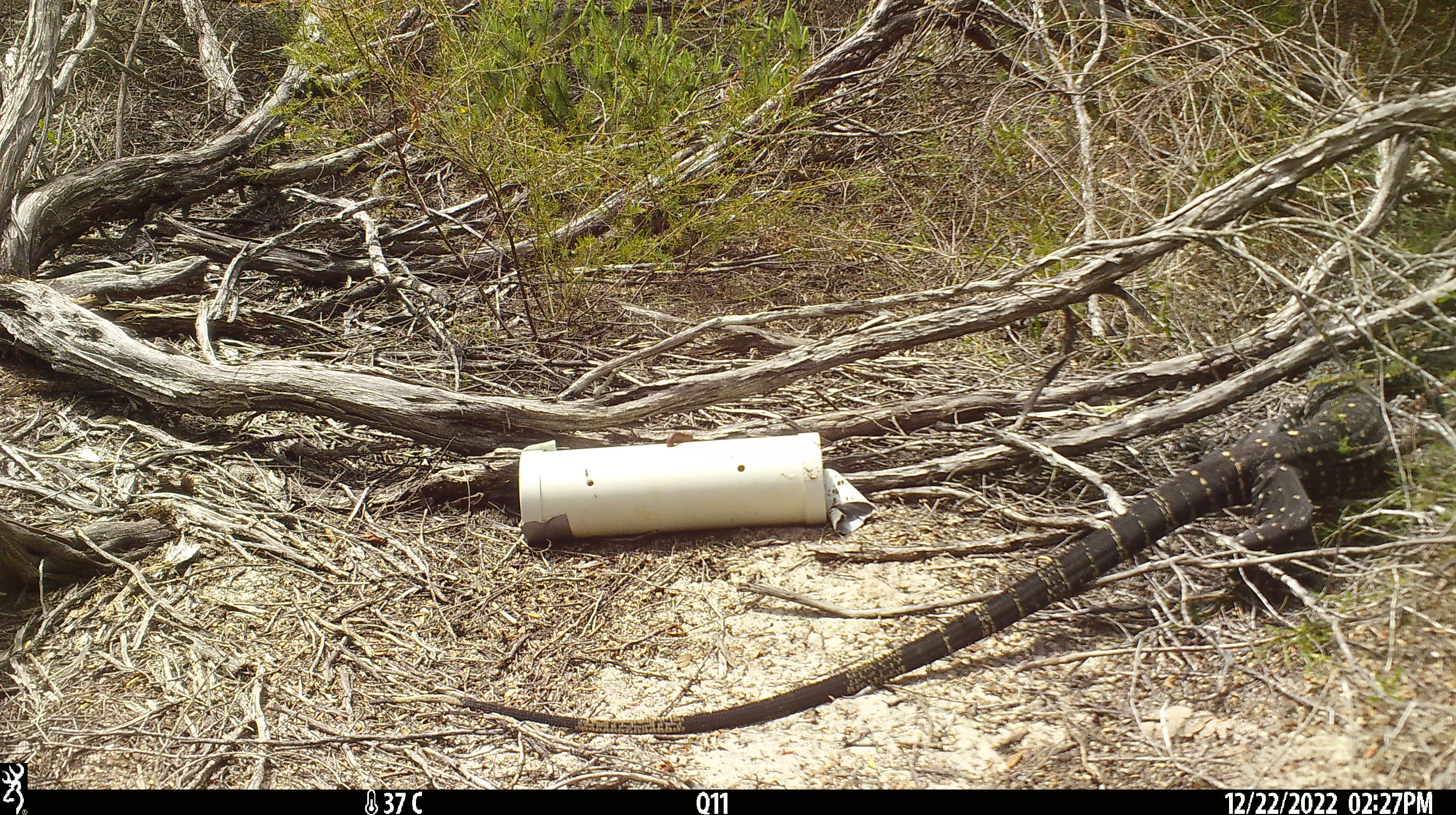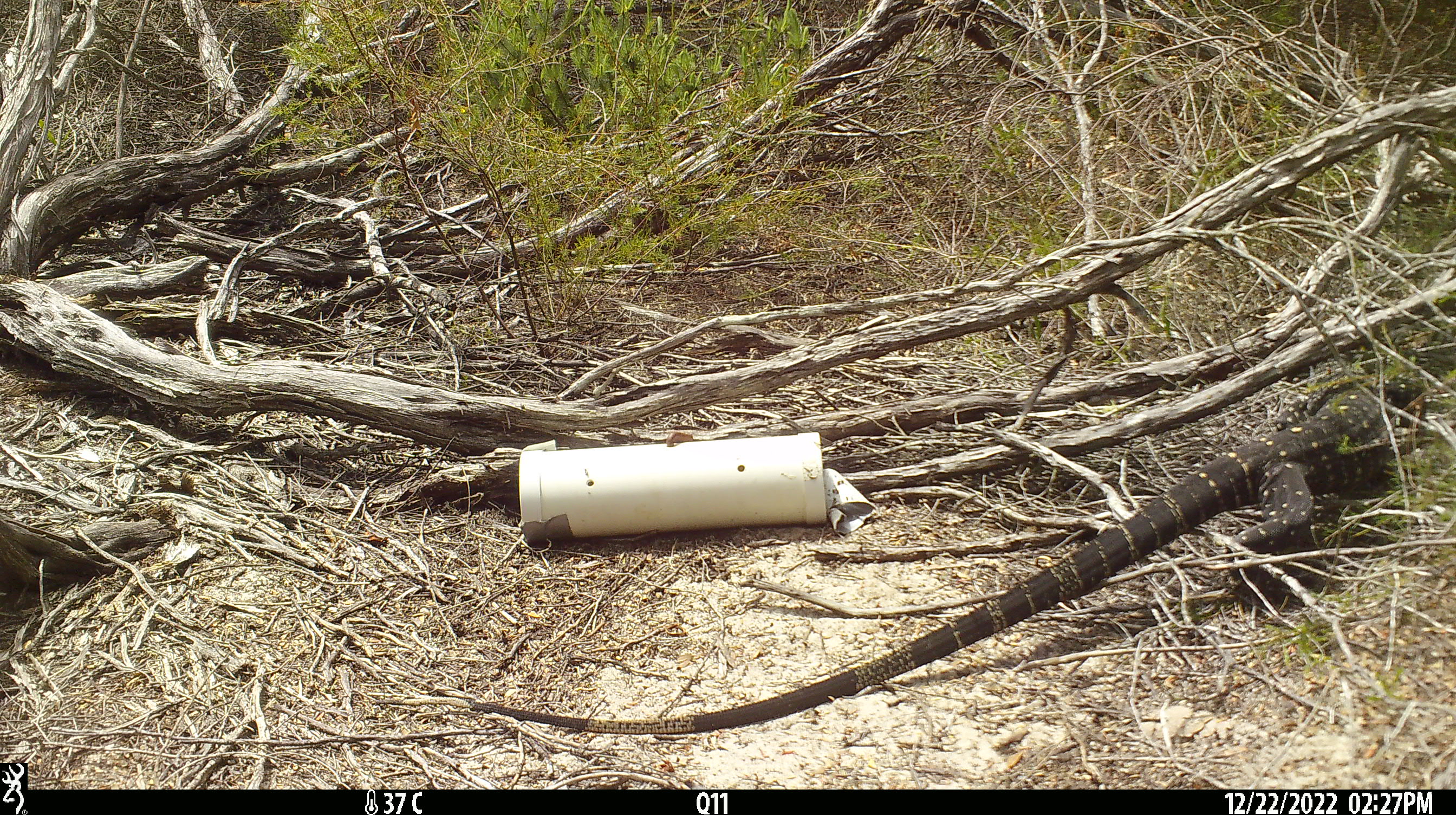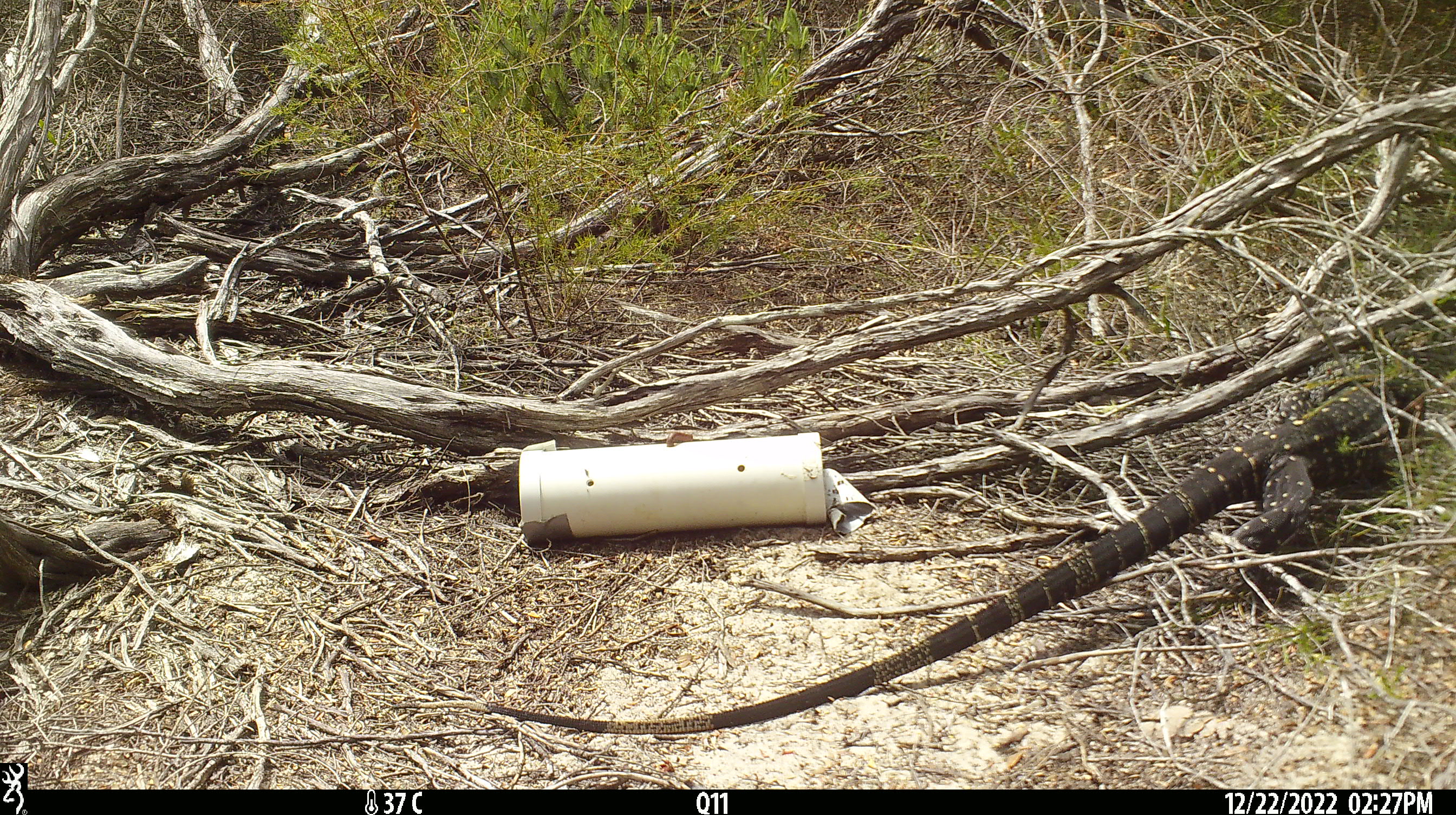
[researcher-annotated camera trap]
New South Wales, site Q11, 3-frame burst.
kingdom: Animalia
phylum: Chordata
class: Reptilia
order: Squamata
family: Varanidae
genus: Varanus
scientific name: Varanus varius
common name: lace monitor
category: goanna